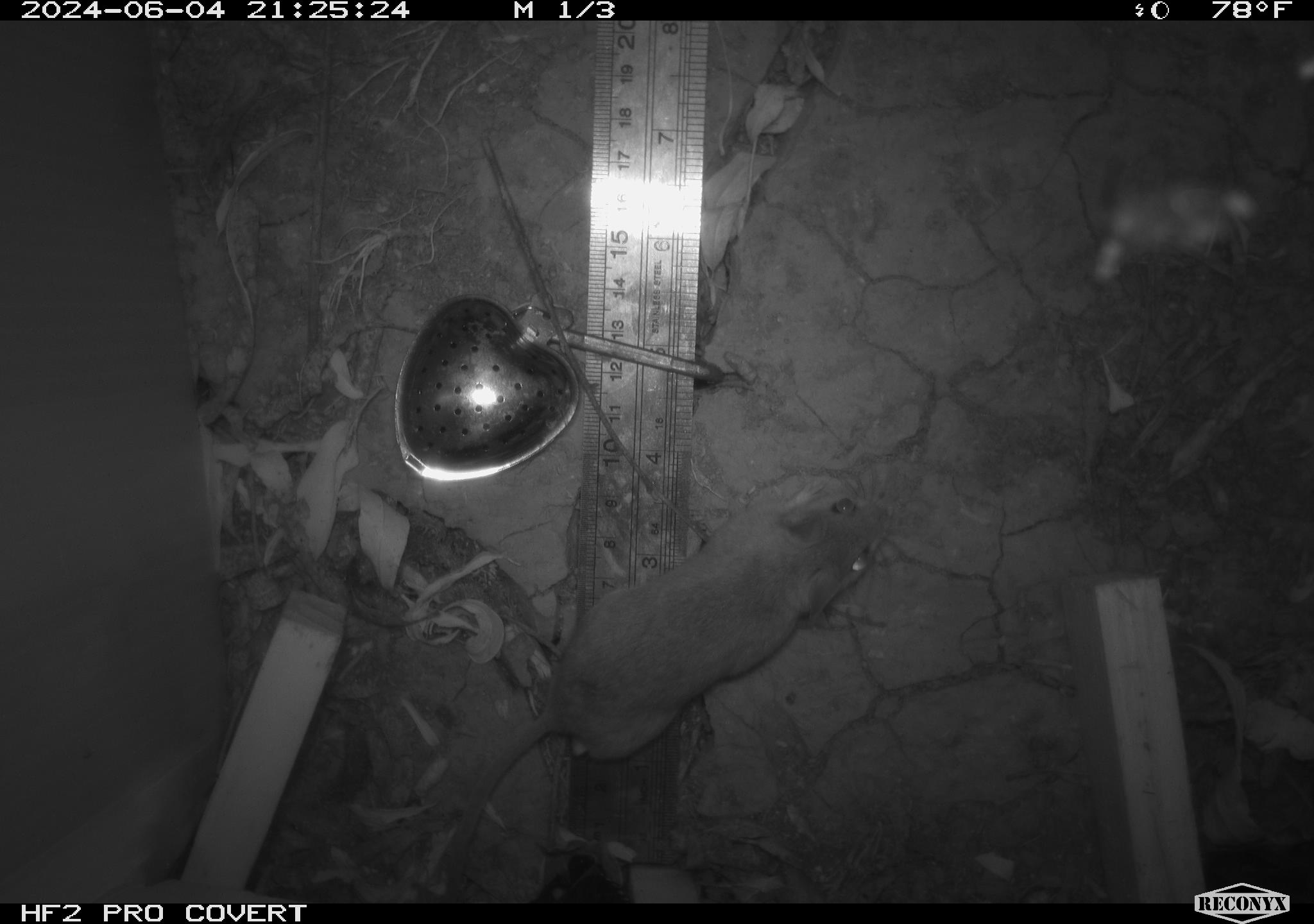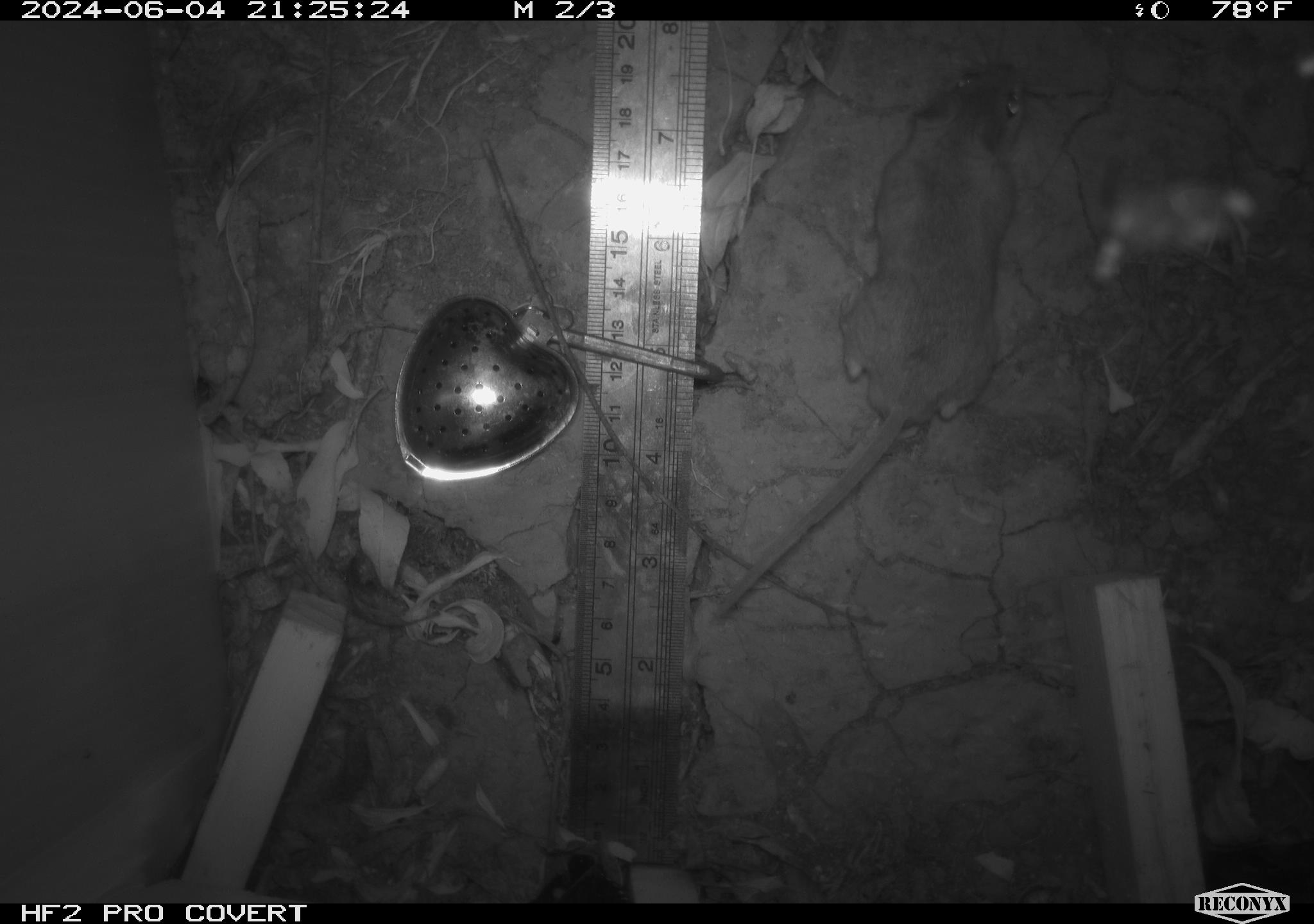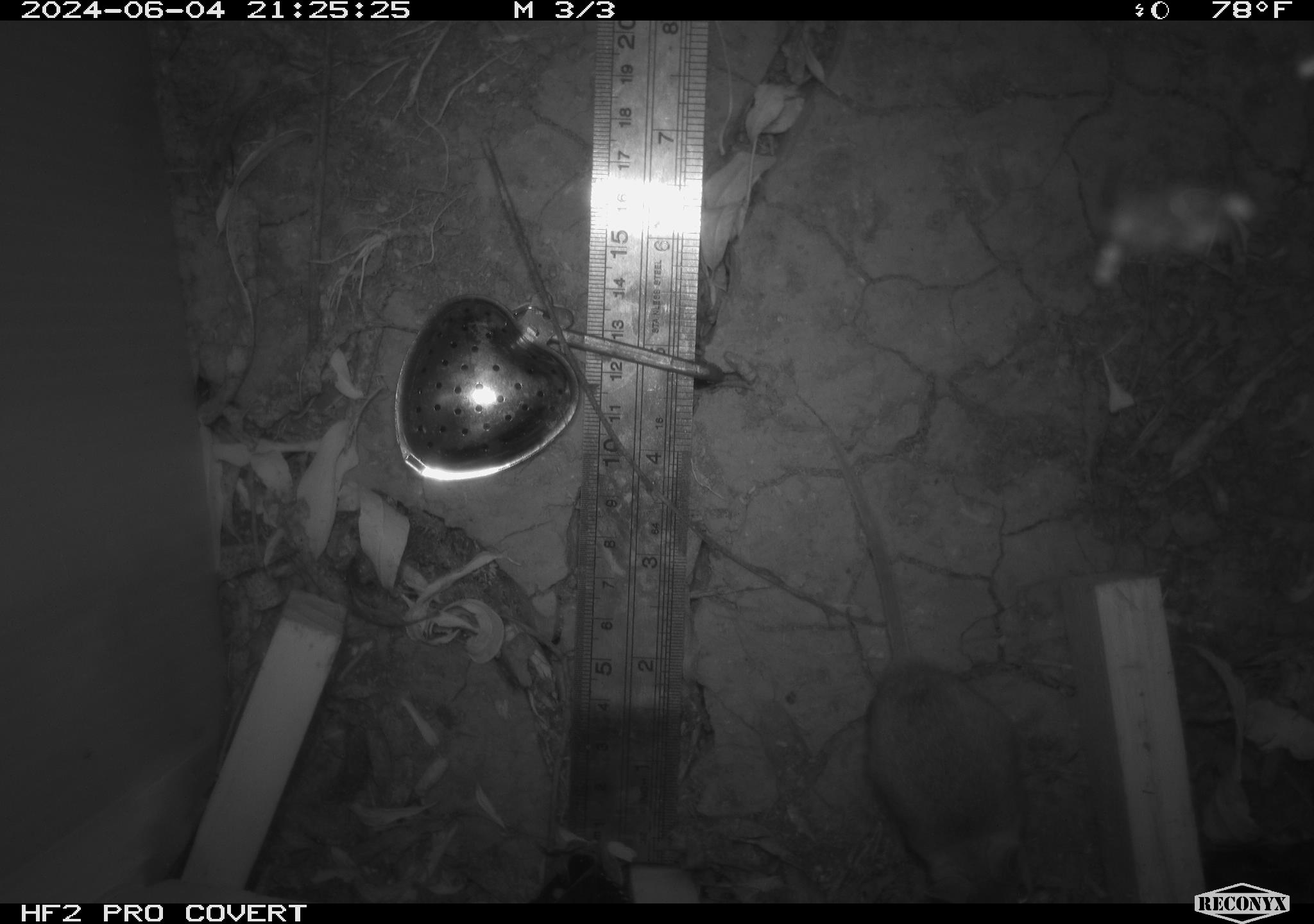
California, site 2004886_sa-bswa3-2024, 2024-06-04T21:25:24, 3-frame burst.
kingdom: Animalia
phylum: Chordata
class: Mammalia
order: Rodentia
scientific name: Rodentia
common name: mouse species